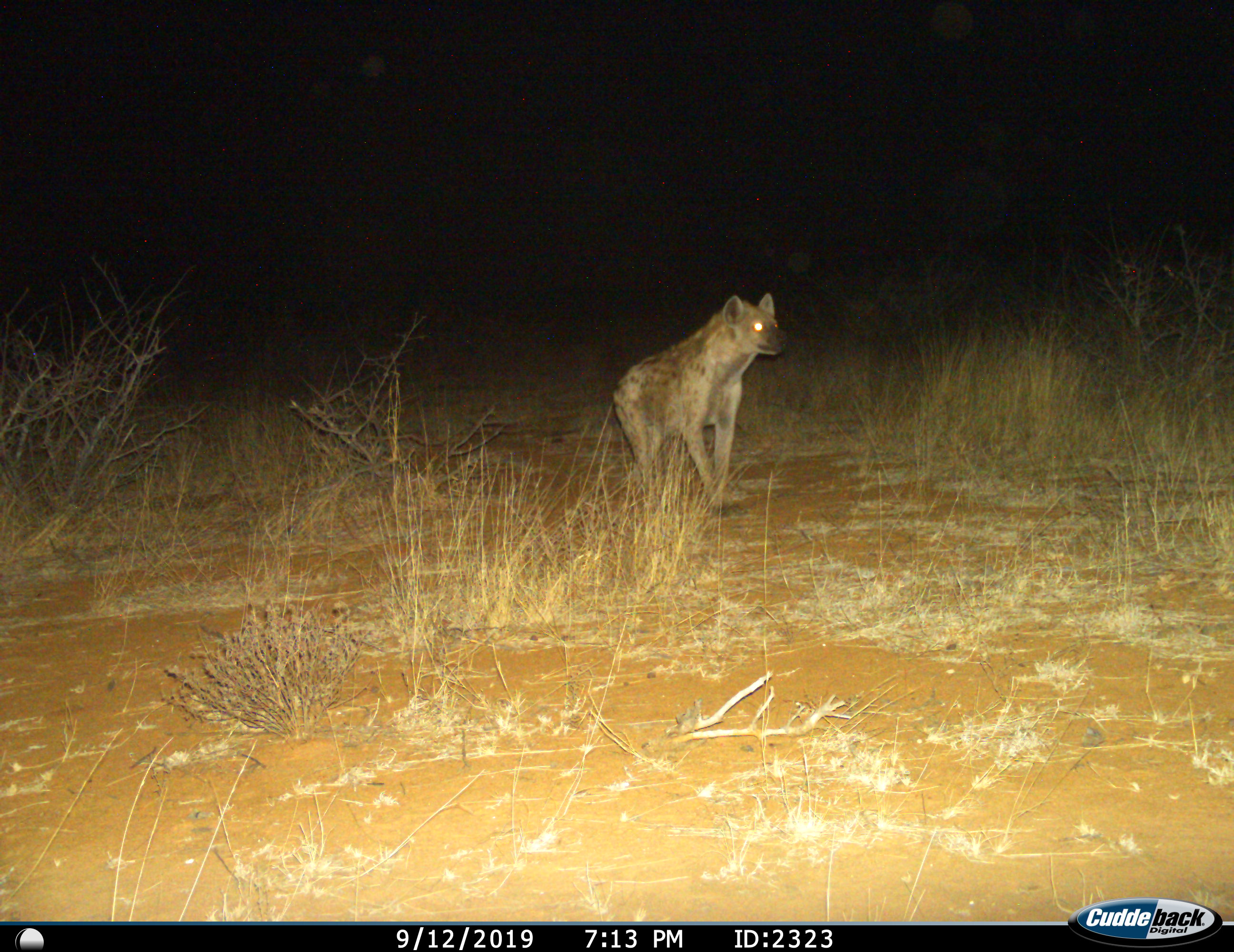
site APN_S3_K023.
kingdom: Animalia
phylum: Chordata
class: Mammalia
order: Carnivora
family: Hyaenidae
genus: Crocuta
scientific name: Crocuta crocuta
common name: spotted hyena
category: hyenaspotted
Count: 1.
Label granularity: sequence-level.